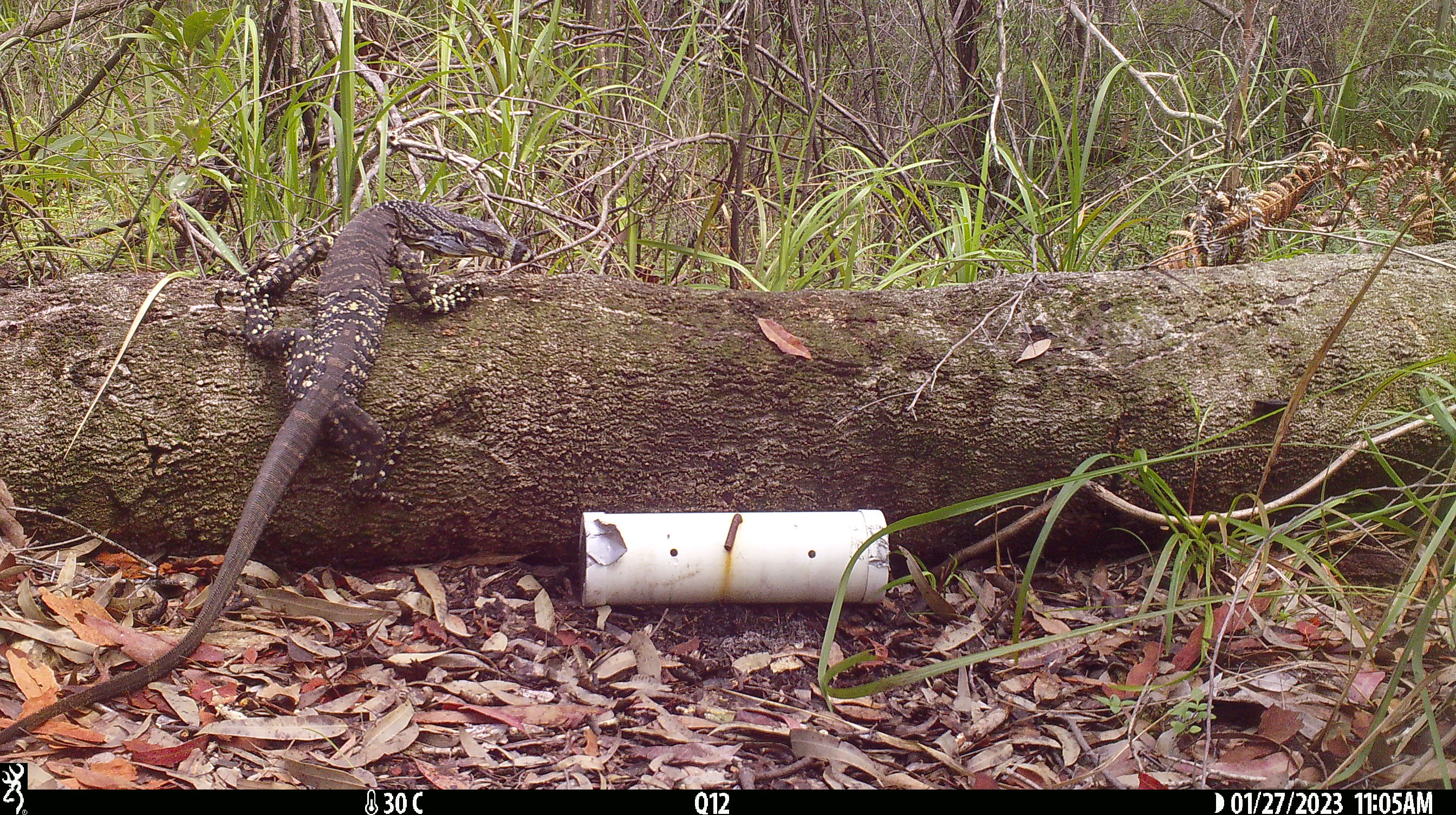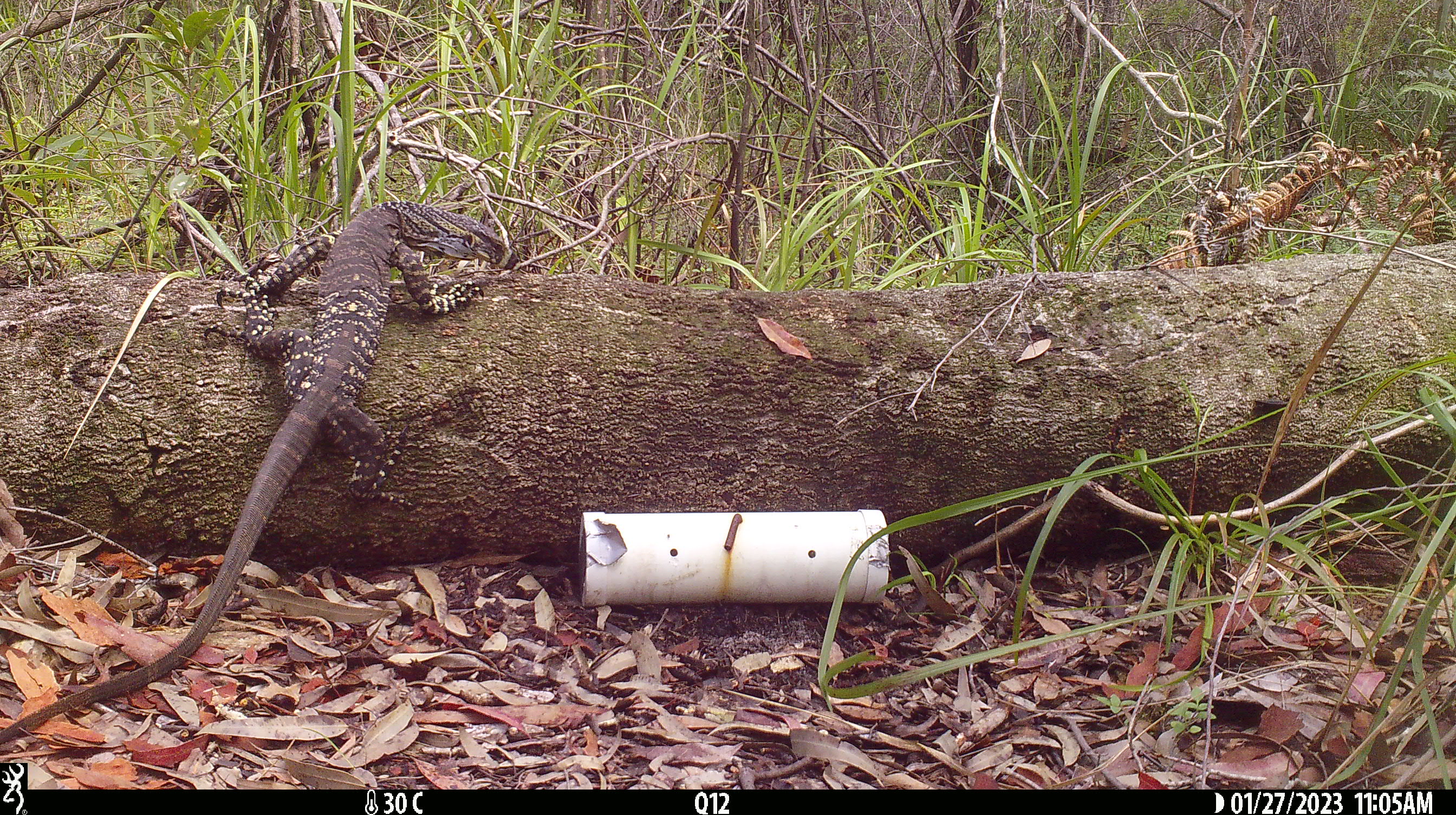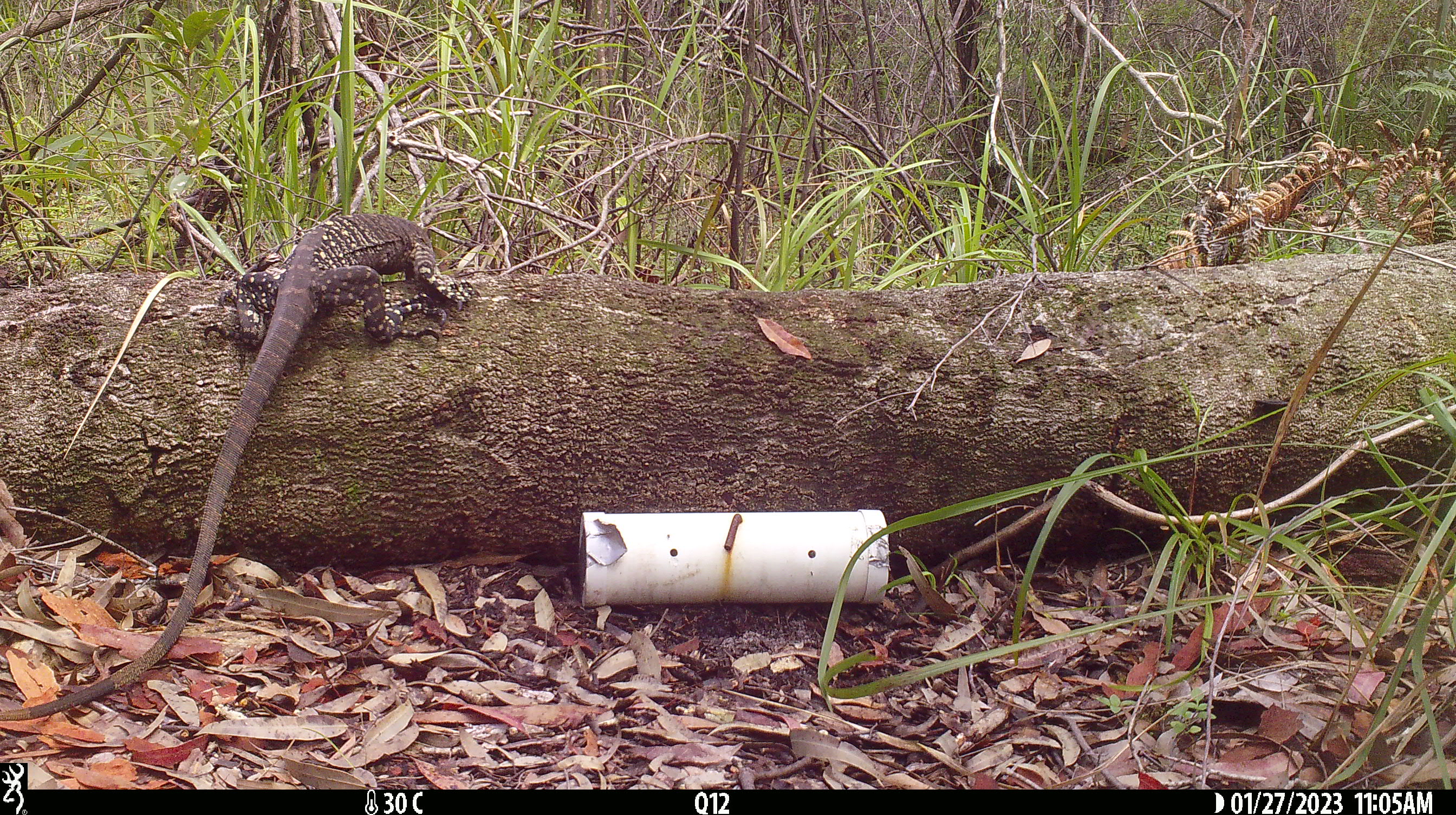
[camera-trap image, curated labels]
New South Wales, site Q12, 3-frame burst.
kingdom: Animalia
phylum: Chordata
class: Reptilia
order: Squamata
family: Varanidae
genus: Varanus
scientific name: Varanus varius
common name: lace monitor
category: goanna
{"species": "goanna (lace monitor) (Varanus varius)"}